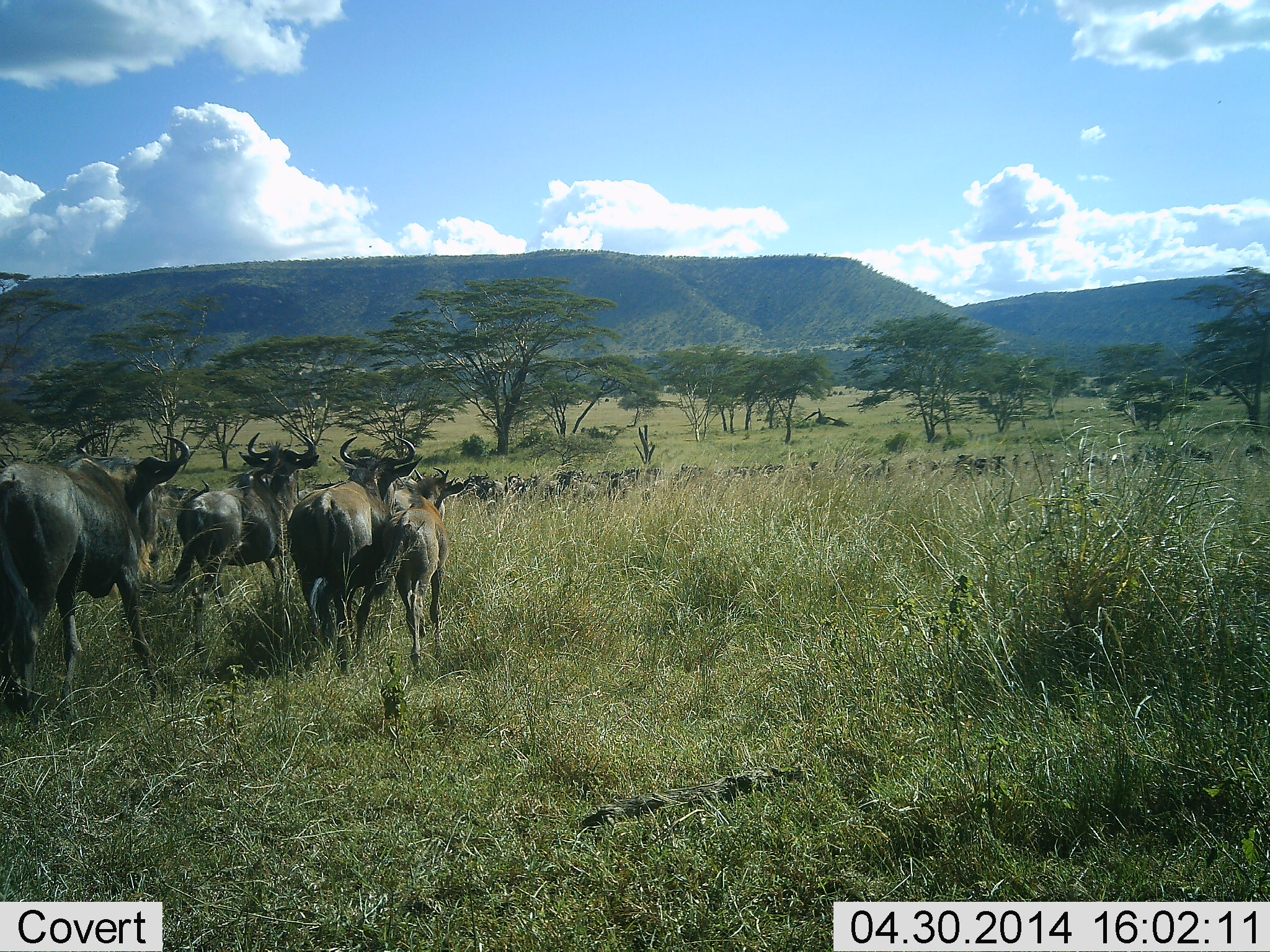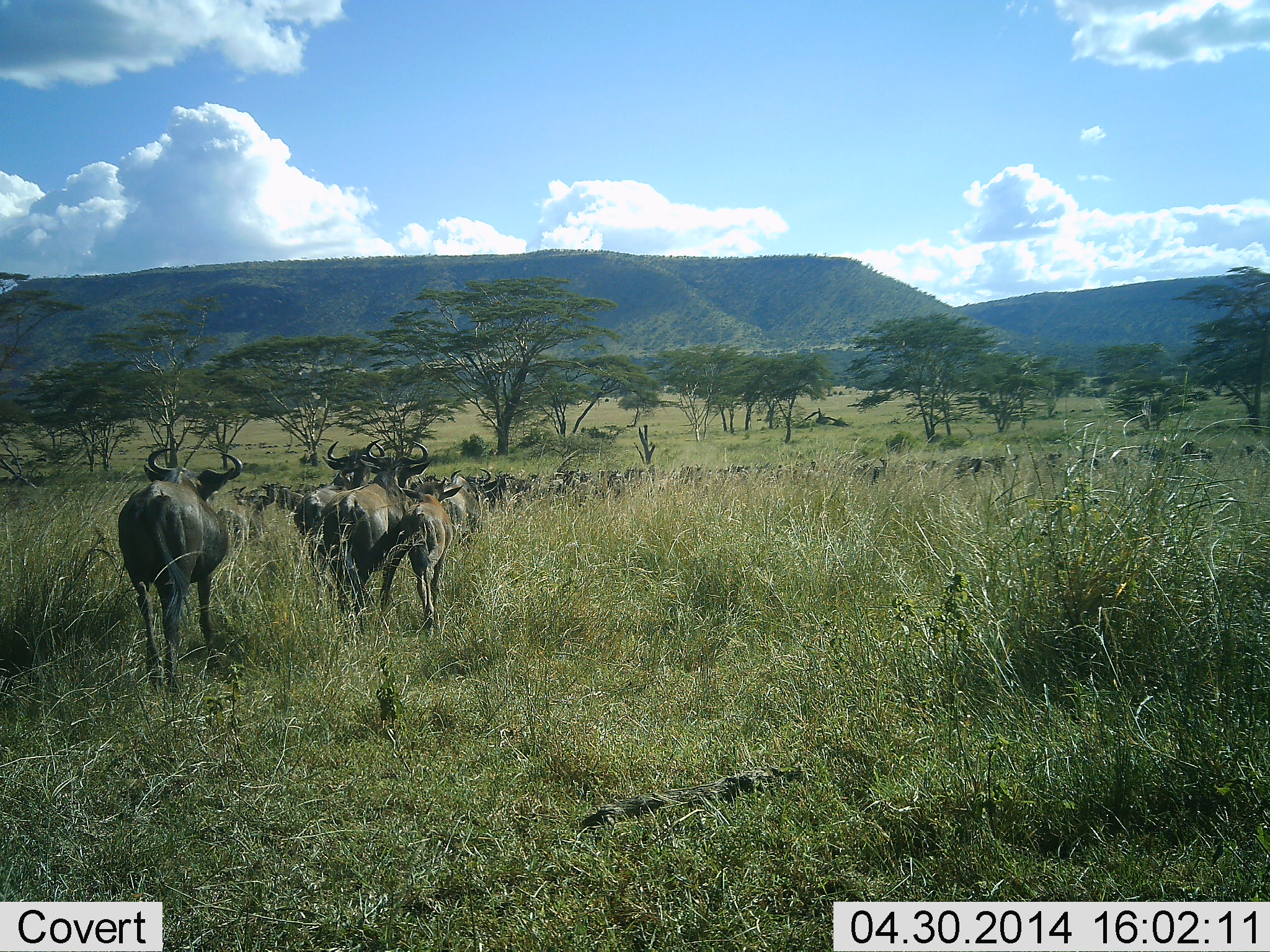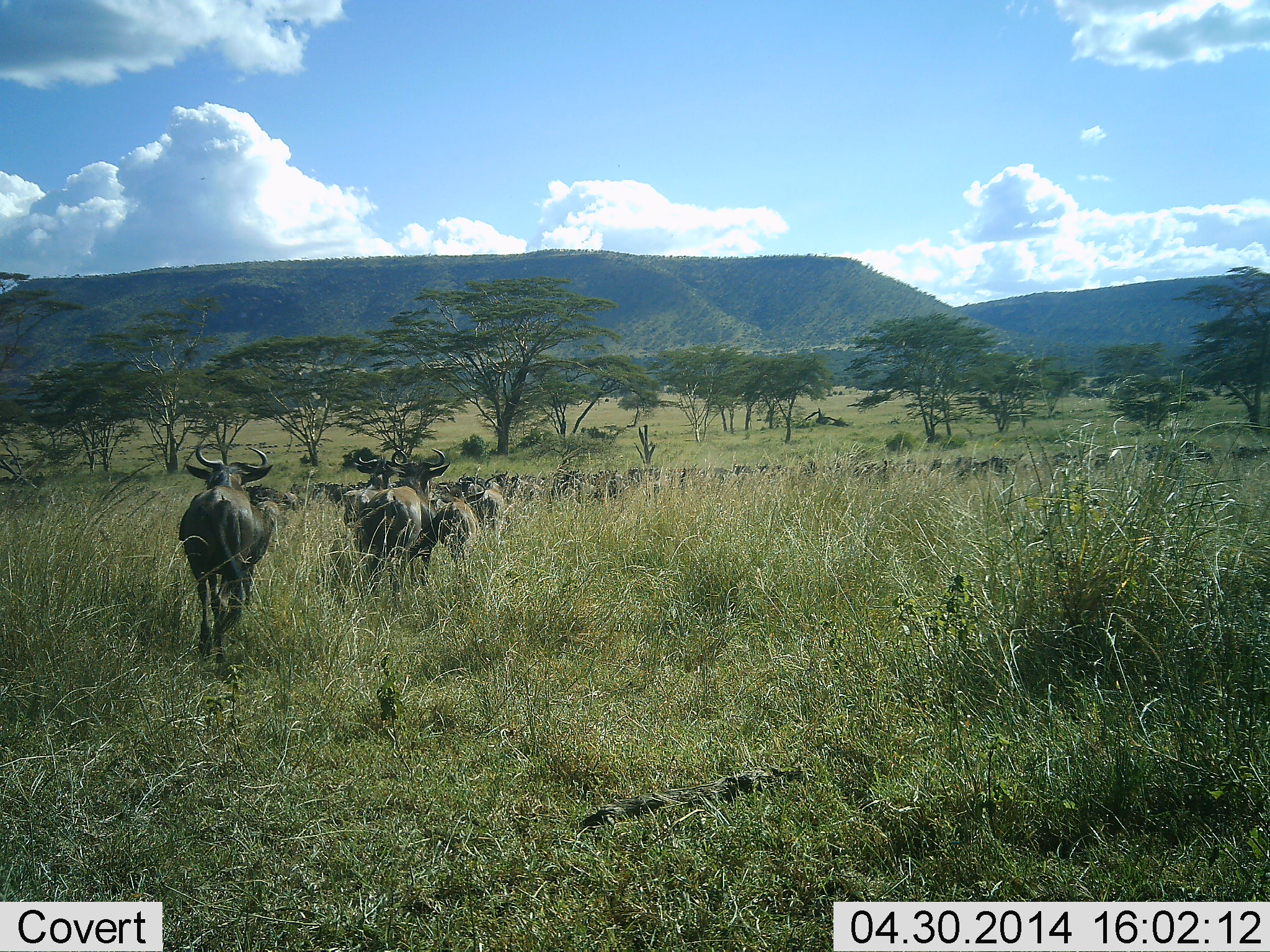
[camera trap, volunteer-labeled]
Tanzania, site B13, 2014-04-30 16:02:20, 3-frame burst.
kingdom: Animalia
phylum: Chordata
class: Mammalia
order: Artiodactyla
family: Bovidae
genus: Connochaetes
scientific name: Connochaetes taurinus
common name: blue wildebeest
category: wildebeest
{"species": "wildebeest (blue wildebeest) (Connochaetes taurinus)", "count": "11-50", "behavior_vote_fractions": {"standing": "0%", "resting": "0%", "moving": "100%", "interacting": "0%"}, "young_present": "30%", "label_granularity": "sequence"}